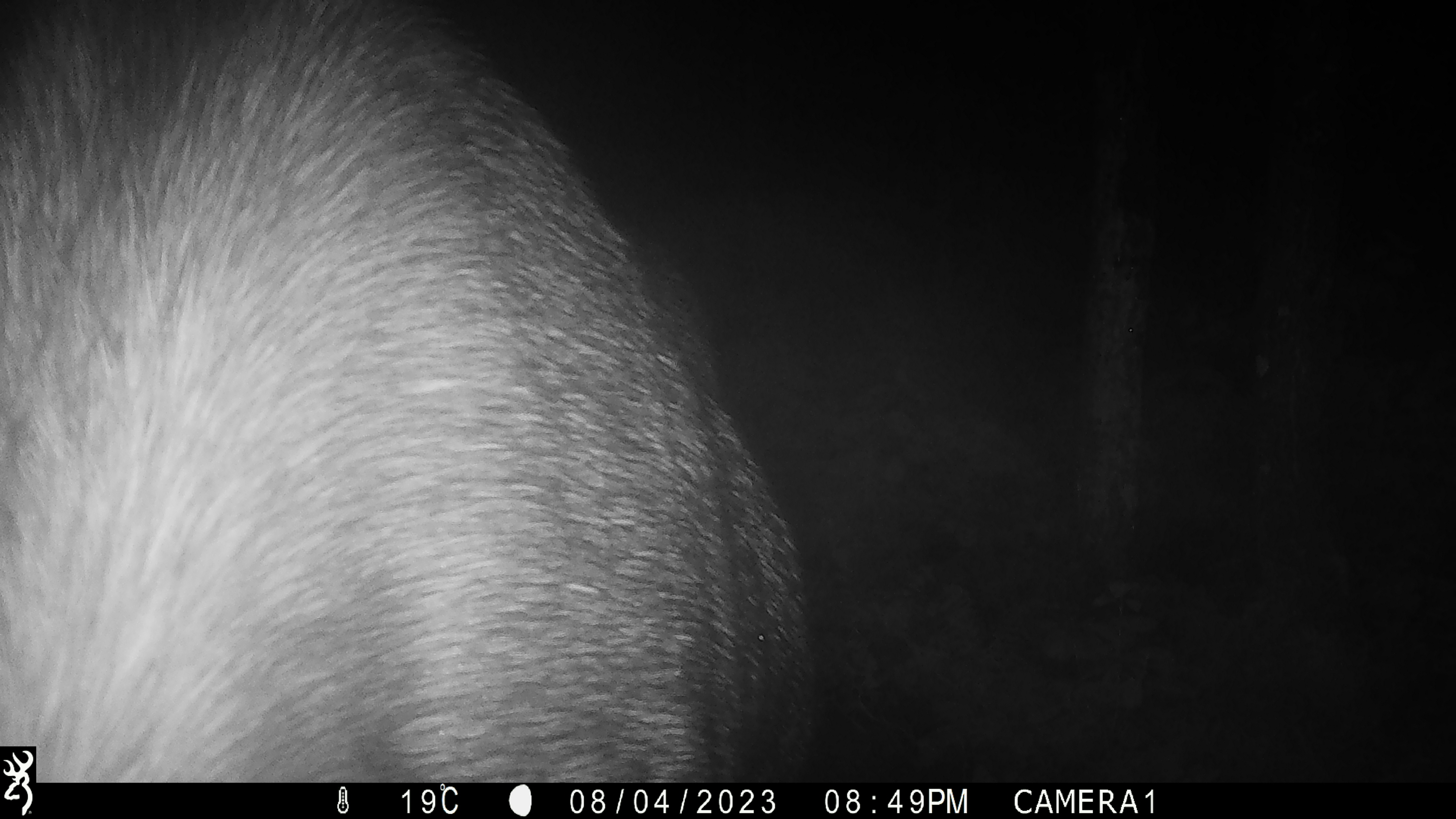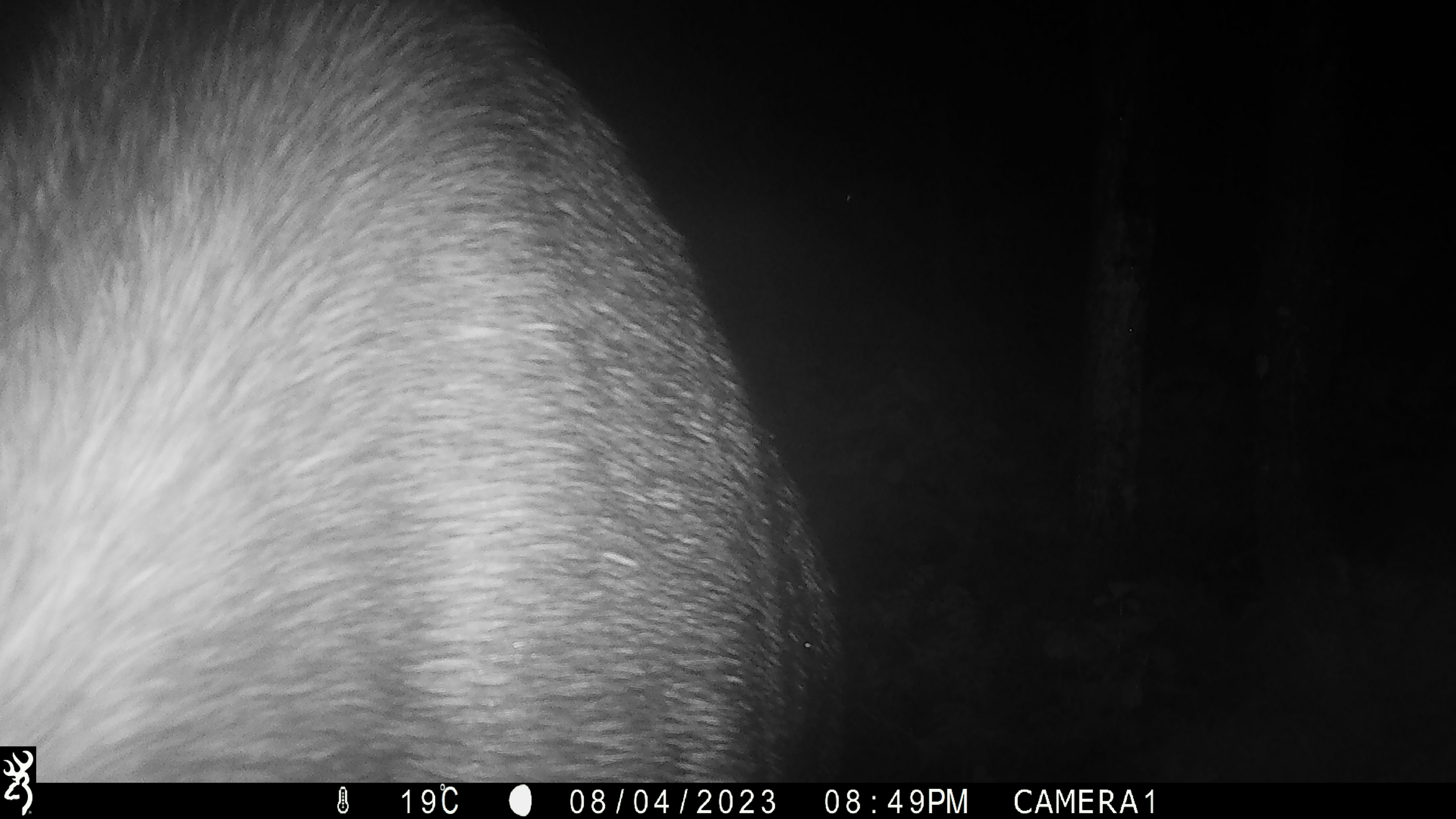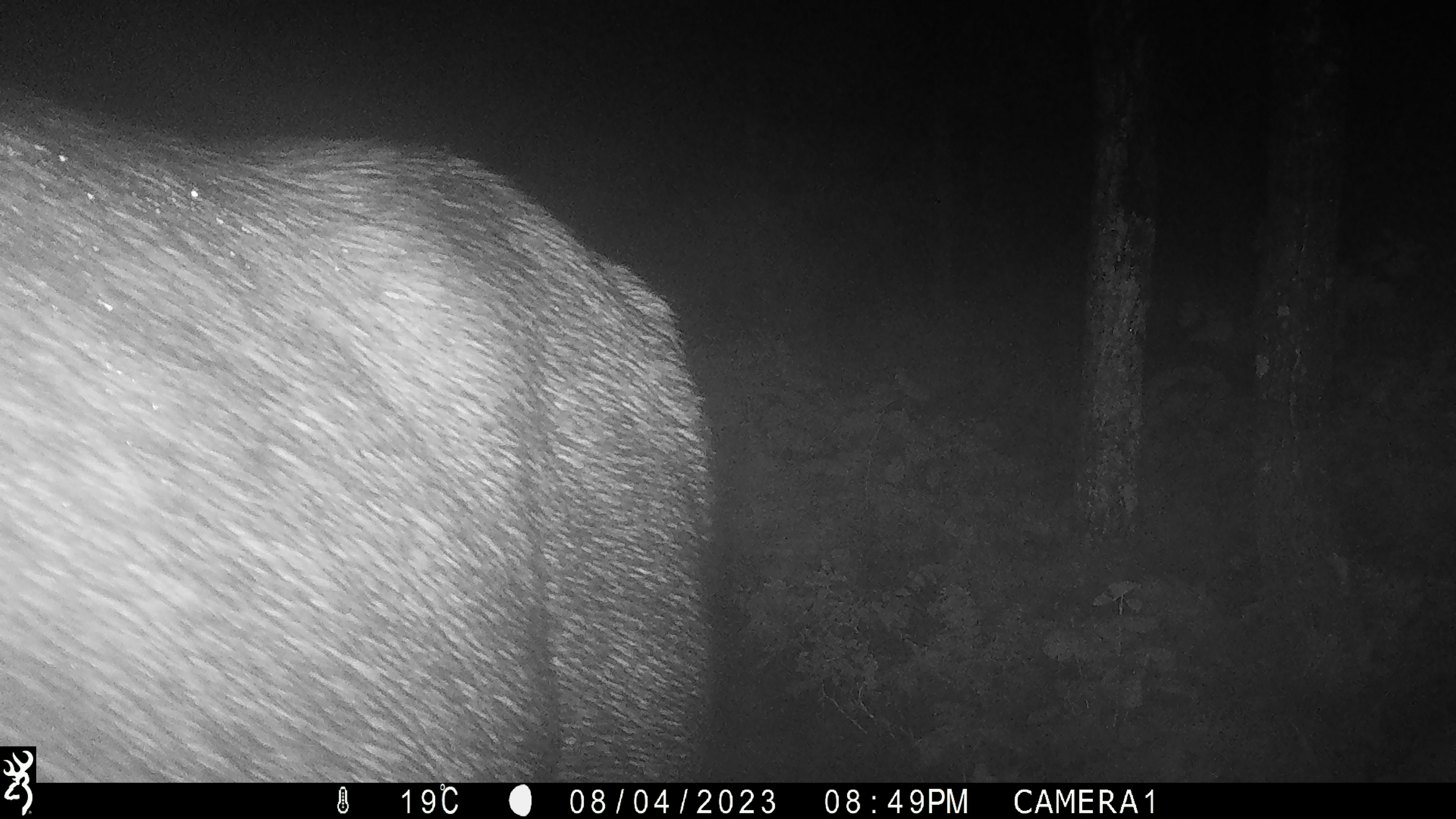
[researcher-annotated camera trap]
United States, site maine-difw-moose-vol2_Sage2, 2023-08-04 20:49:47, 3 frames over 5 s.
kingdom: Animalia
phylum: Chordata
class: Mammalia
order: Artiodactyla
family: Cervidae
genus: Alces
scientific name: Alces alces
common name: moose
Moose (Alces alces).